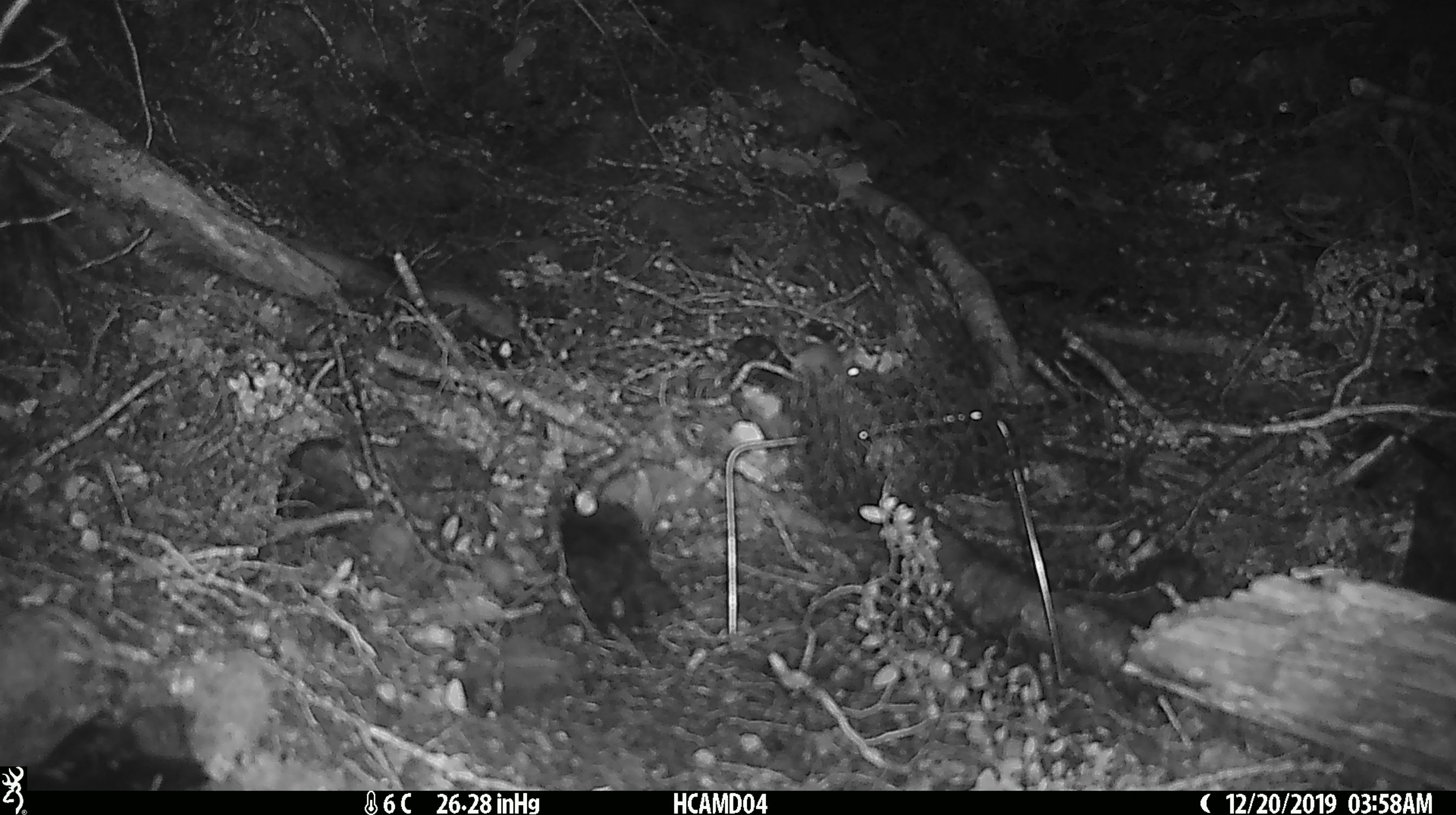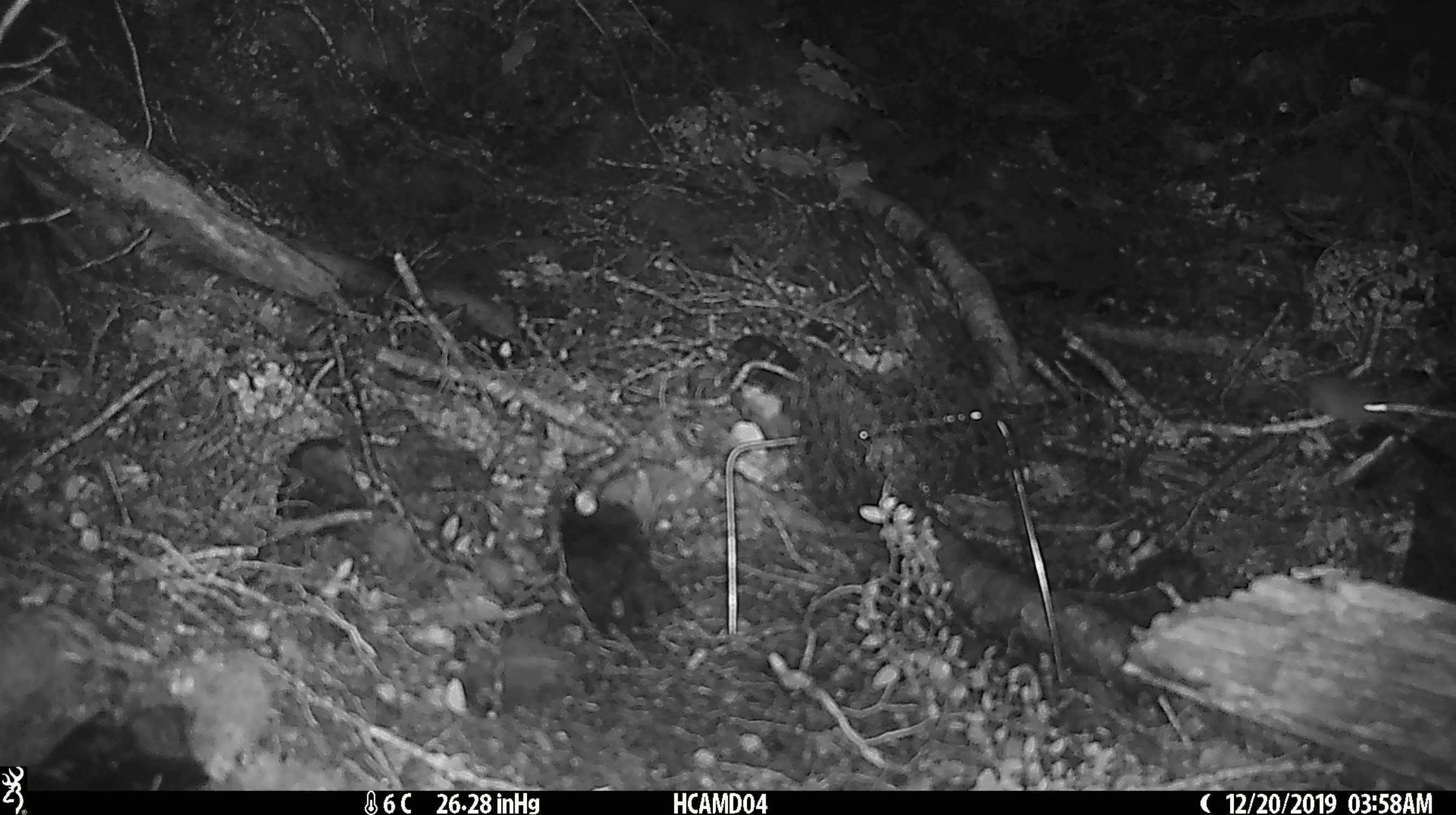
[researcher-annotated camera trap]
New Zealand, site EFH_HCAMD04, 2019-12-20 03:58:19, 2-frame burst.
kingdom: Animalia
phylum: Chordata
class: Mammalia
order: Rodentia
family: Muridae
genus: Mus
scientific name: Mus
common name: mouse